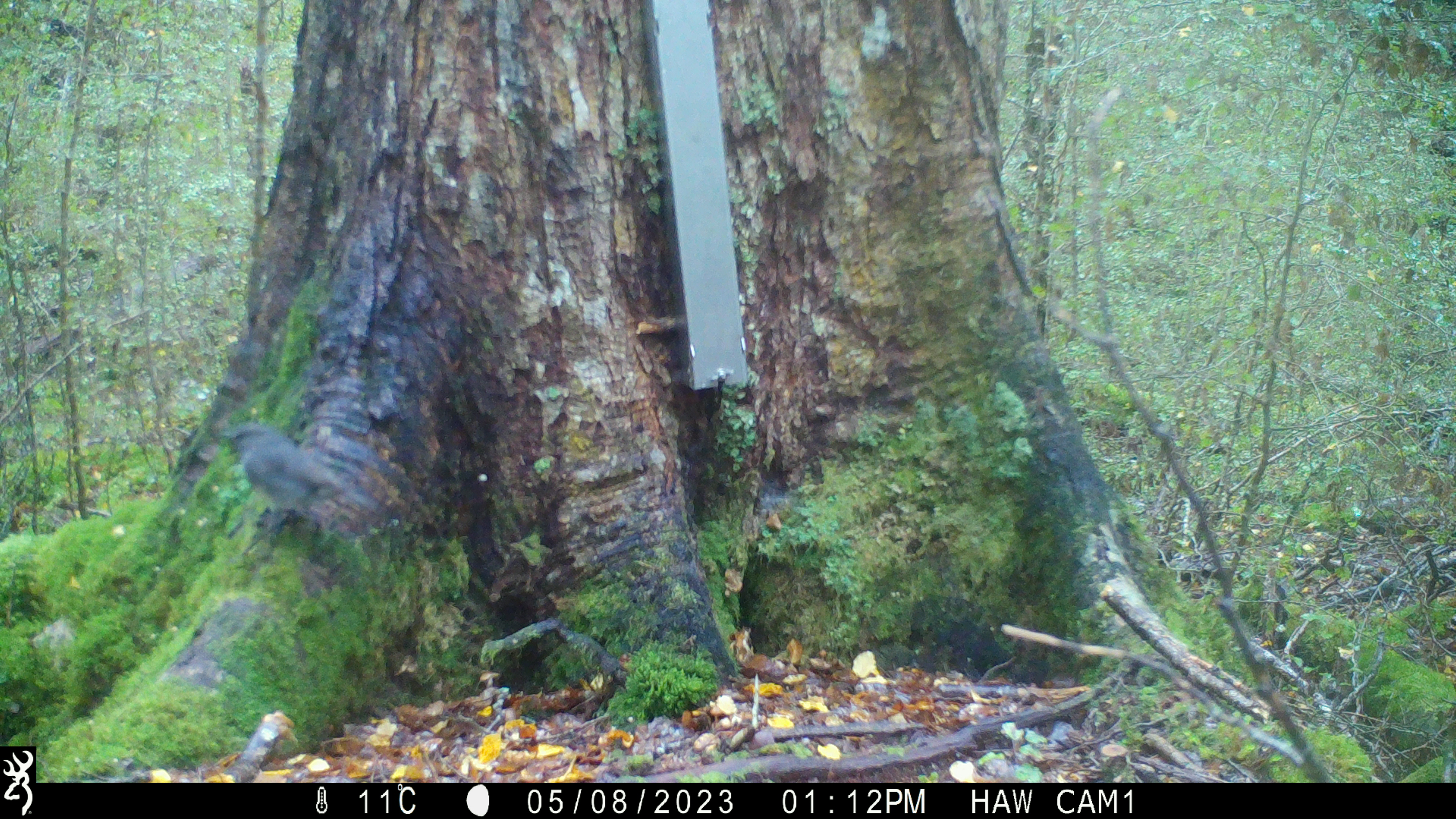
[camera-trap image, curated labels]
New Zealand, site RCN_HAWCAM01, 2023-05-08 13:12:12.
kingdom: Animalia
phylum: Chordata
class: Aves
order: Passeriformes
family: Petroicidae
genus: Petroica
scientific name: Petroica australis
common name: new zealand robin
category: robin